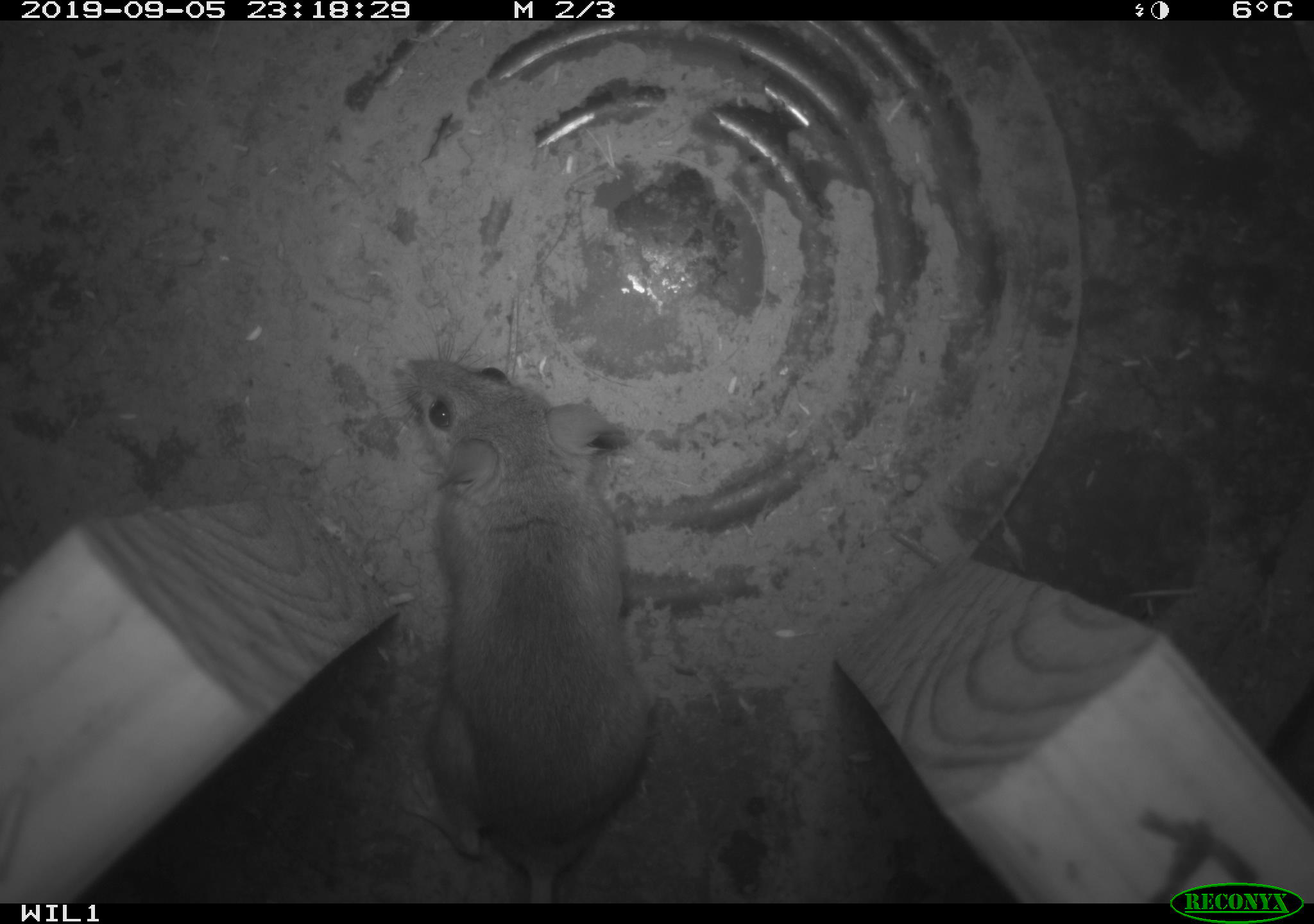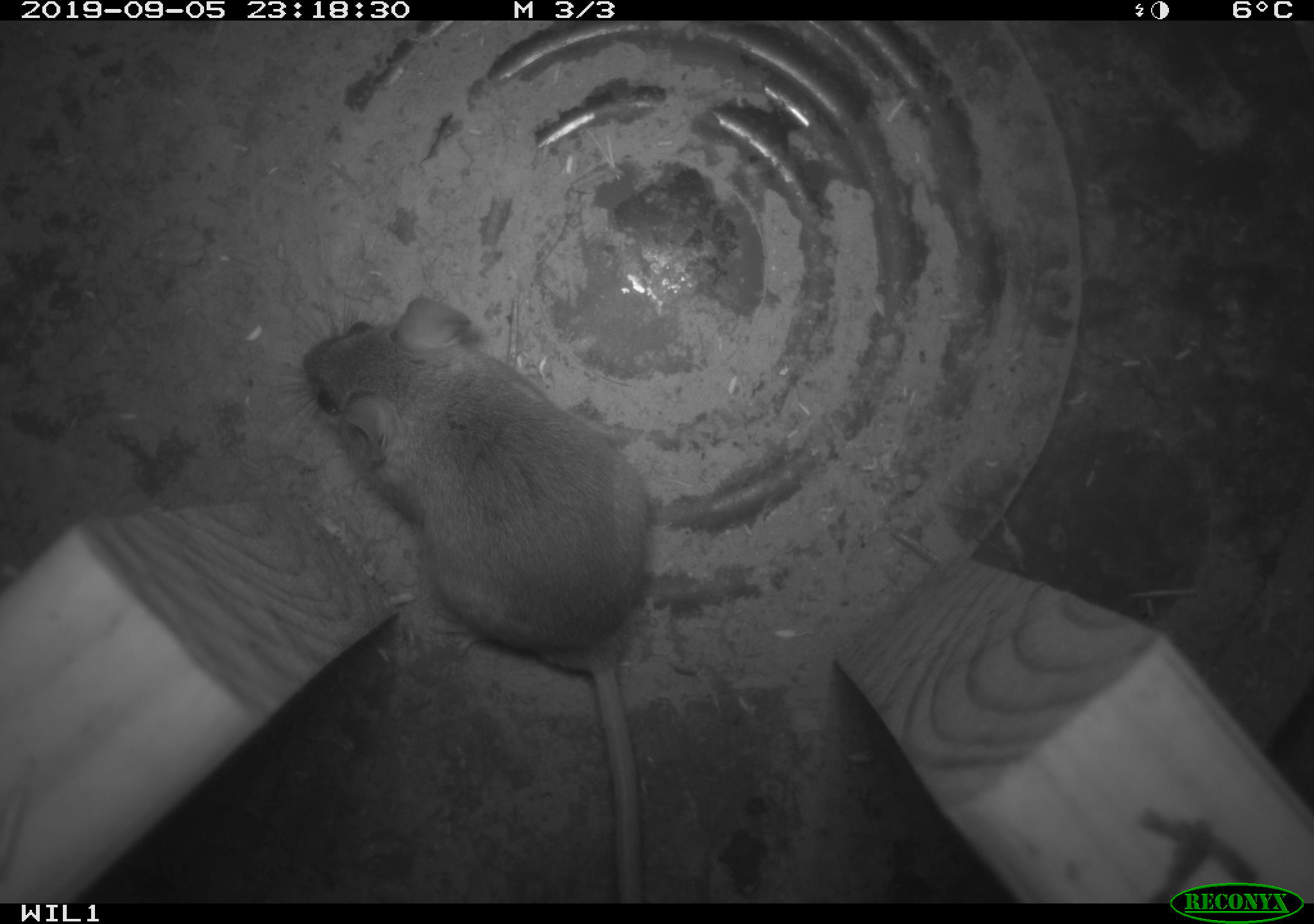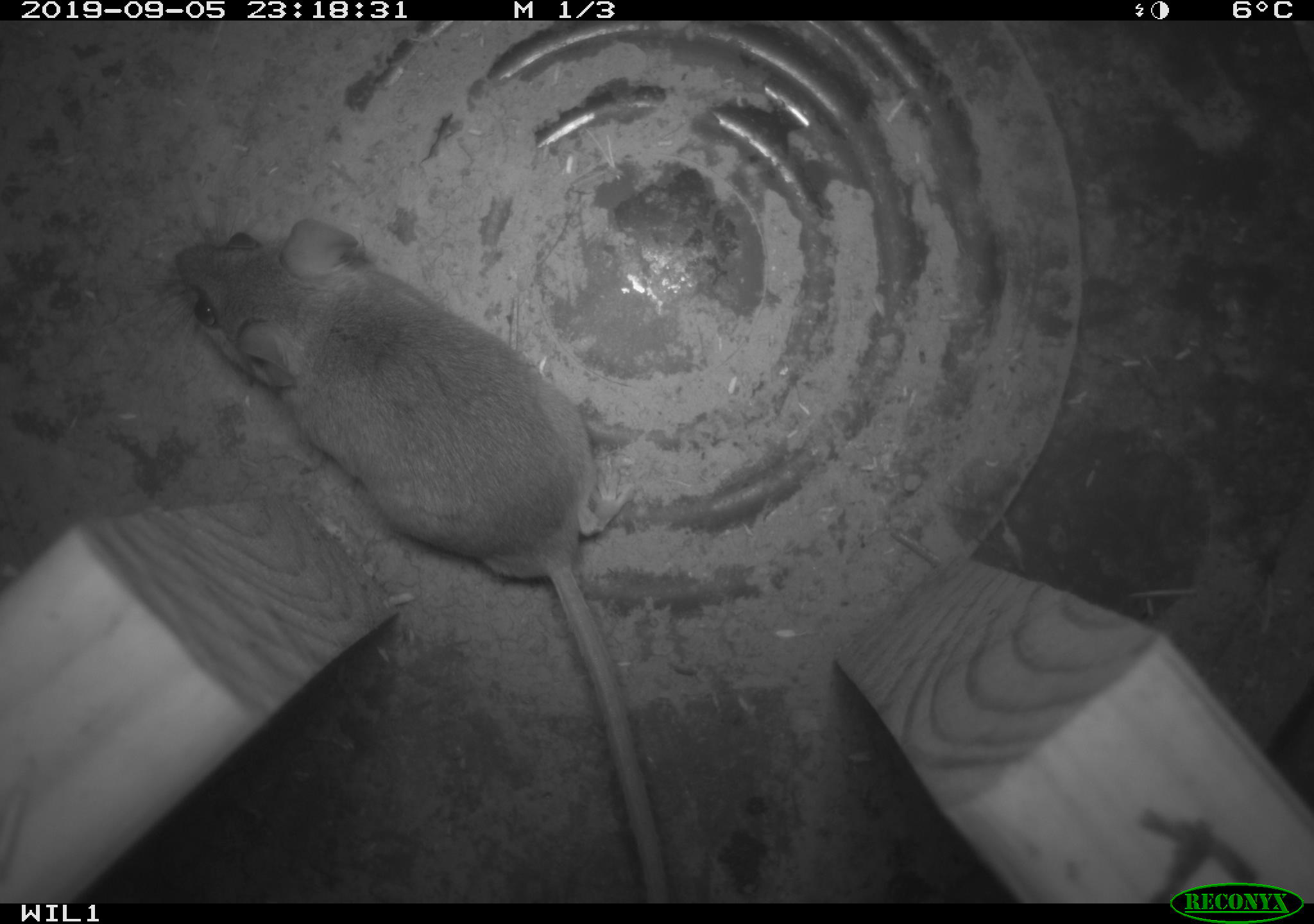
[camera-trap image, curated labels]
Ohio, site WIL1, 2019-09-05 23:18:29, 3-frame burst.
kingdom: Animalia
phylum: Chordata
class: Mammalia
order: Rodentia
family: Cricetidae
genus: Peromyscus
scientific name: Peromyscus leucopus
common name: white-footed mouse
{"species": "white-footed mouse (Peromyscus leucopus)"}